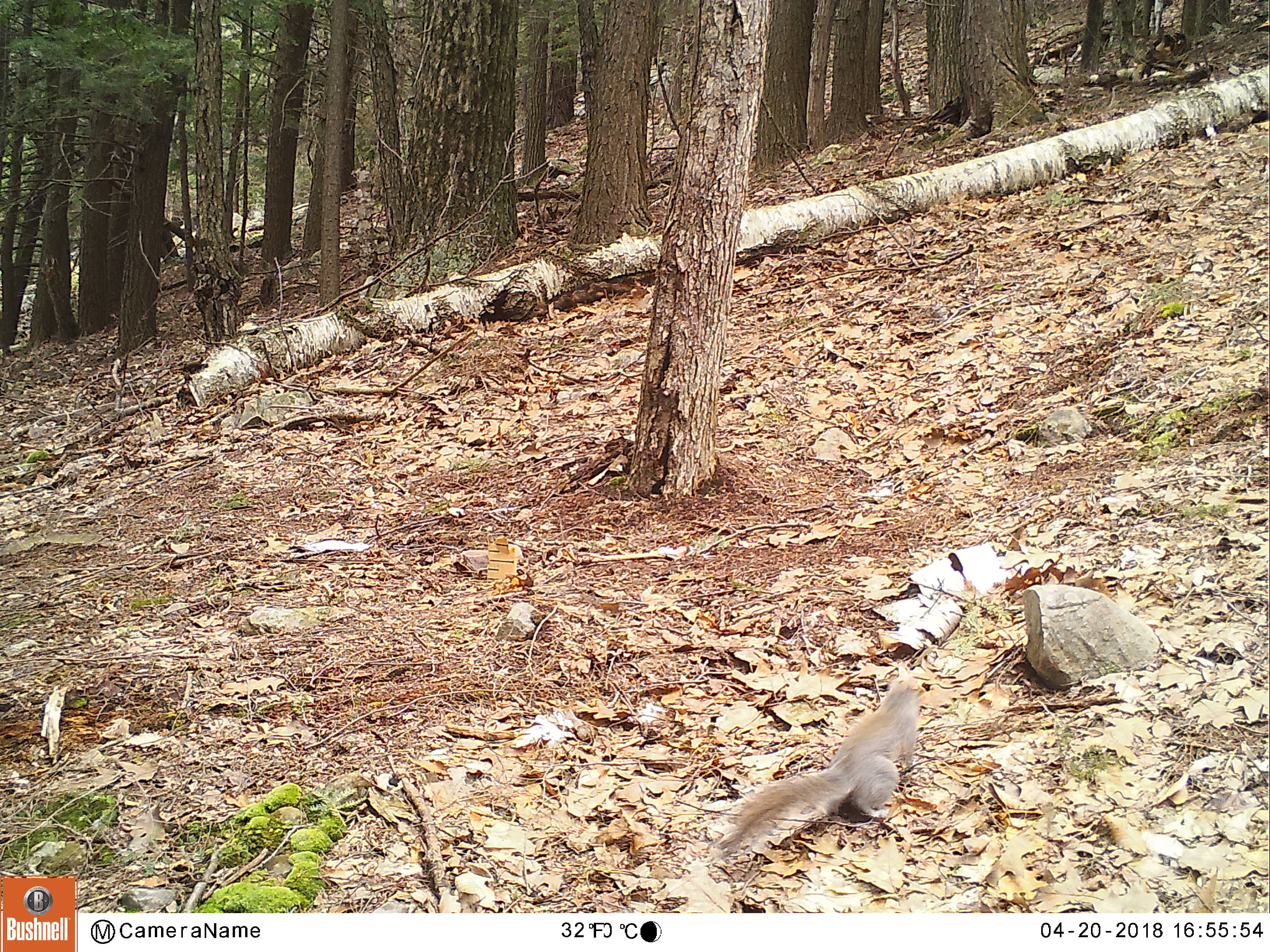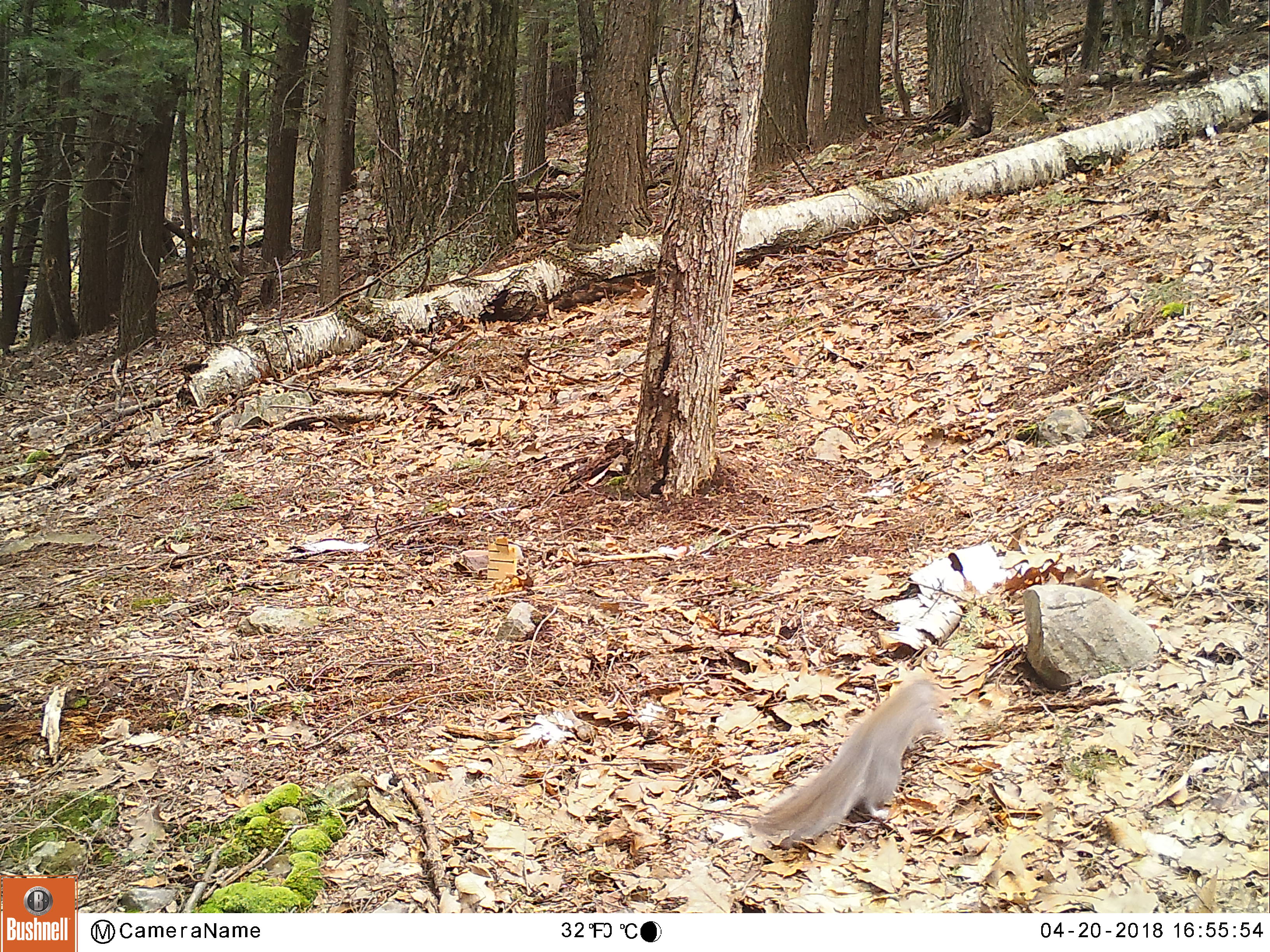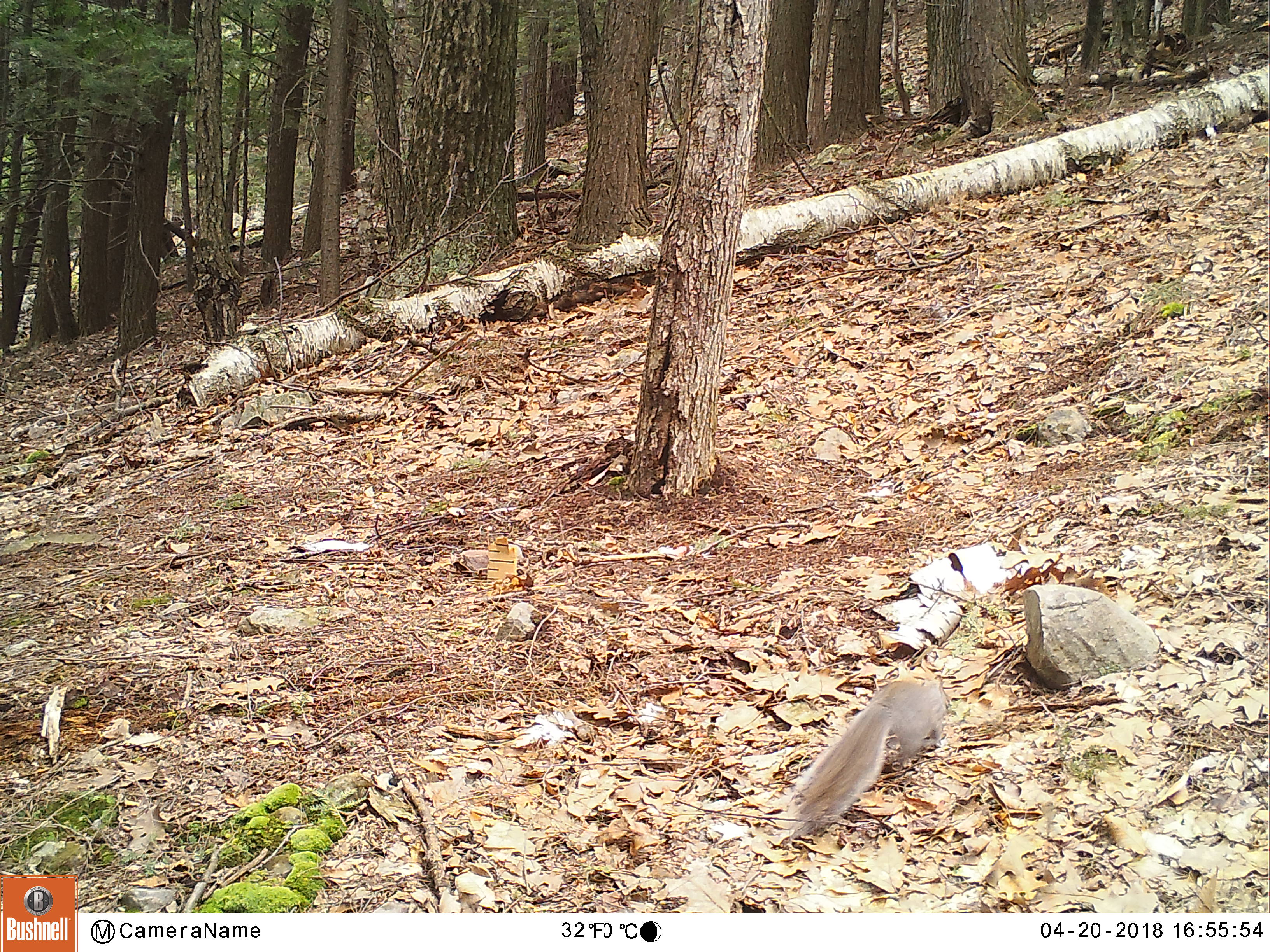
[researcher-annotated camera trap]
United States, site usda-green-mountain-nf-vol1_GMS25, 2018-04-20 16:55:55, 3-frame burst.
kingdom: Animalia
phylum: Chordata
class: Mammalia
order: Rodentia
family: Sciuridae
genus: Sciurus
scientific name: Sciurus carolinensis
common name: gray squirrel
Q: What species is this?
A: Gray squirrel (Sciurus carolinensis).